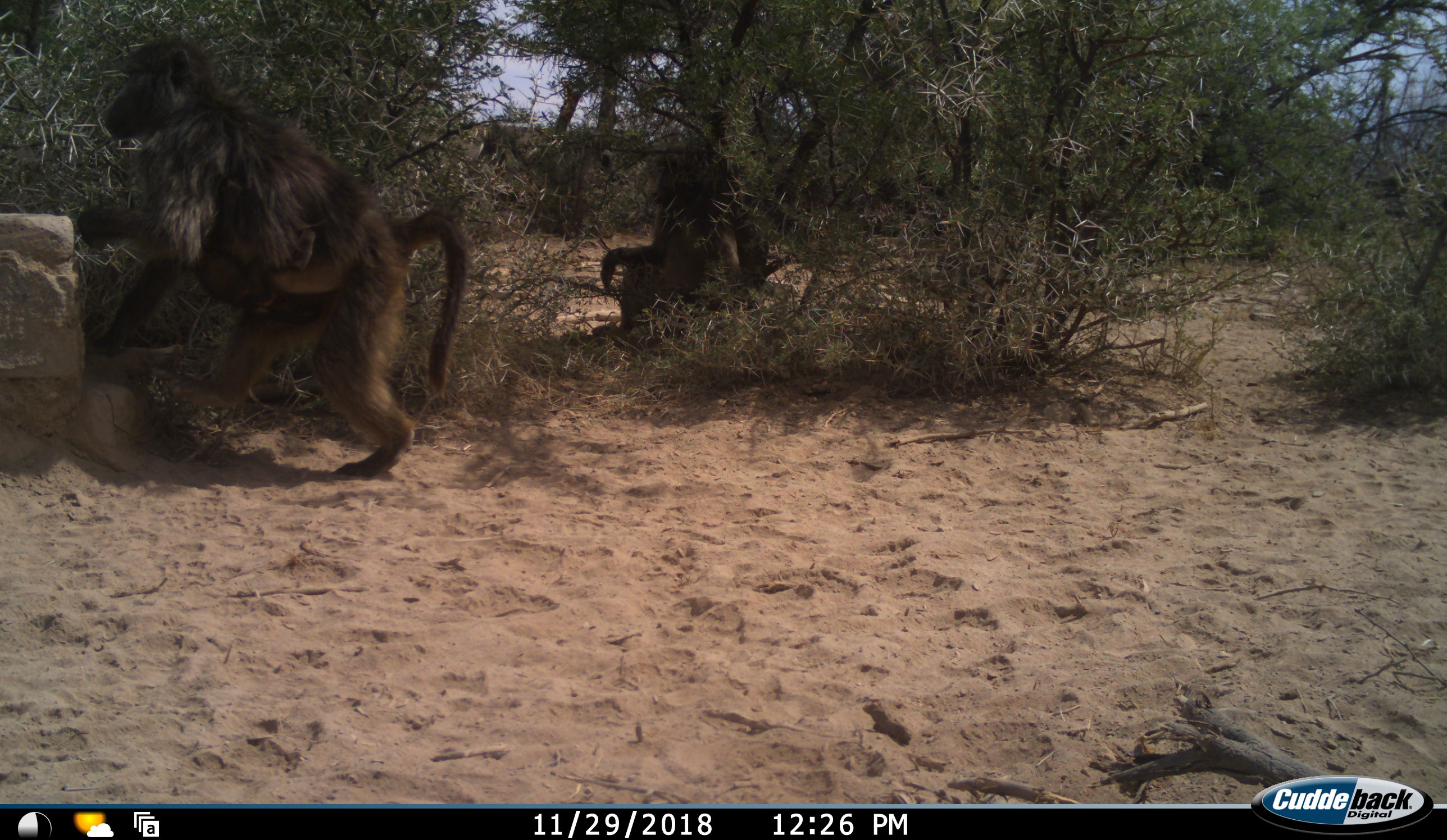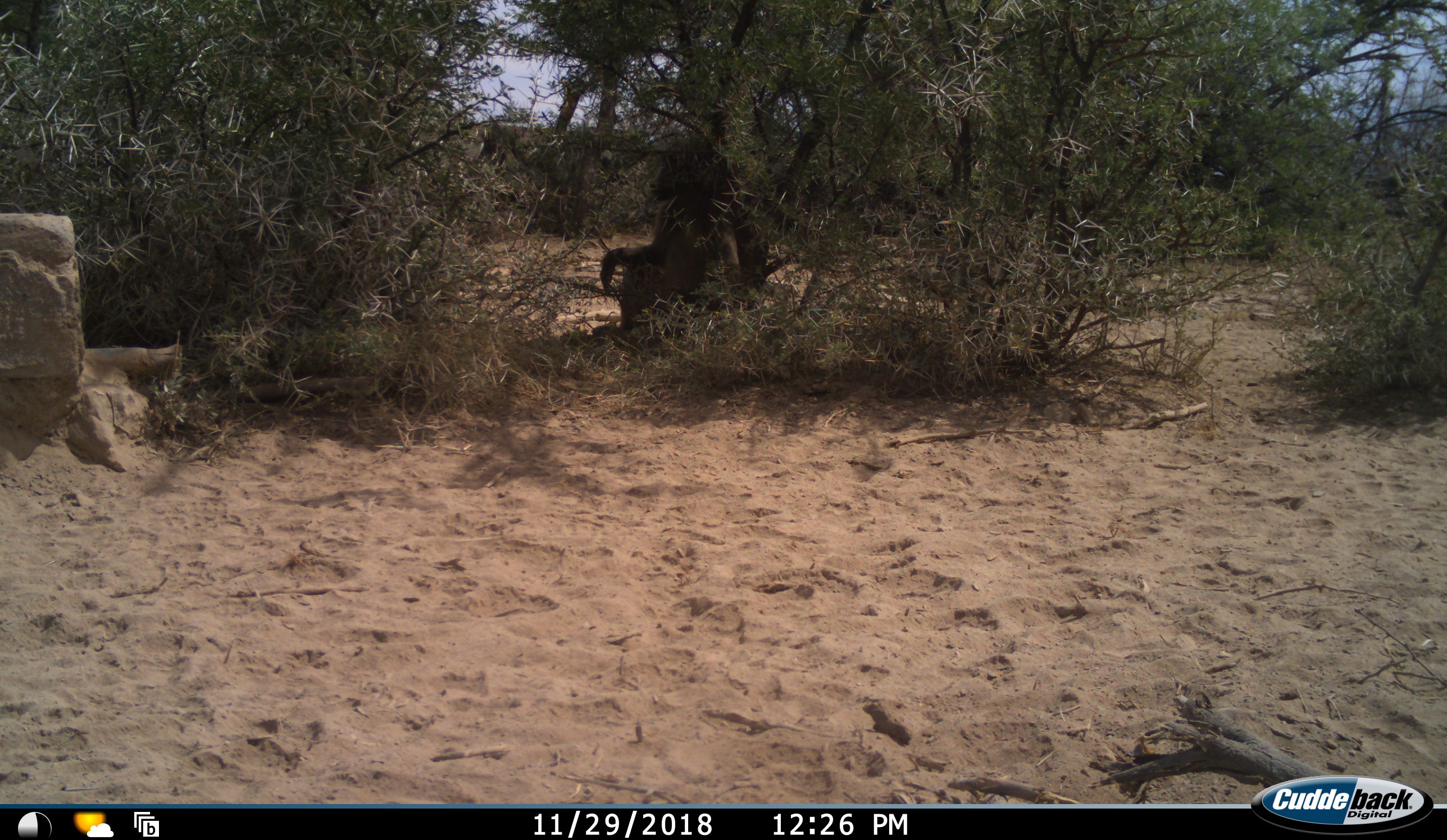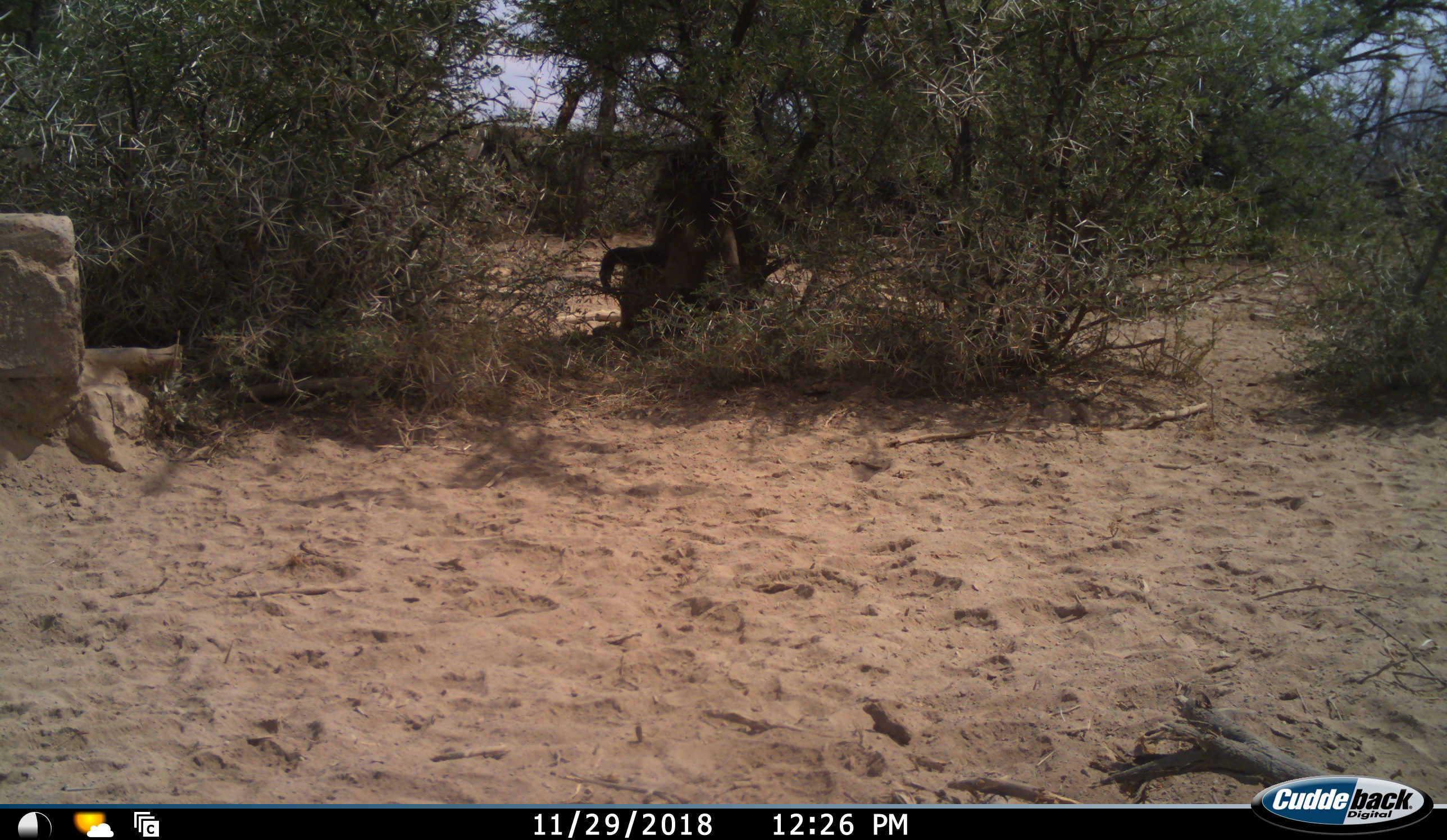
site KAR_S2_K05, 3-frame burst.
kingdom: Animalia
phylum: Chordata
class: Mammalia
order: Primates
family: Cercopithecidae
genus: Papio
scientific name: Papio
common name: baboon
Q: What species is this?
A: Baboon (Papio).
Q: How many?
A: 2.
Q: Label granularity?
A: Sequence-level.